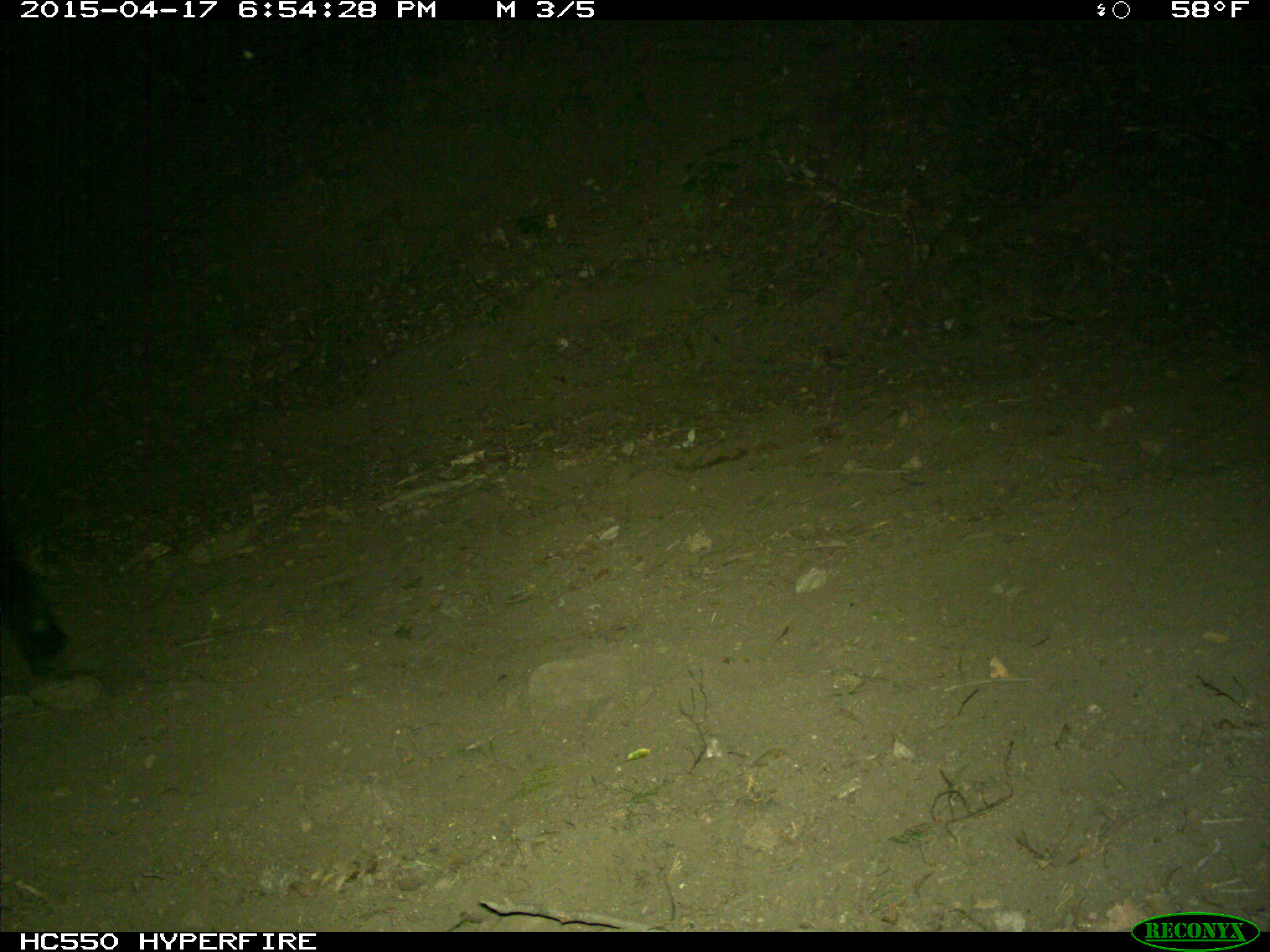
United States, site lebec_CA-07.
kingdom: Animalia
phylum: Chordata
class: Mammalia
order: Artiodactyla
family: Bovidae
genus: Bos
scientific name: Bos taurus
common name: domestic cow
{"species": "Bos taurus (domestic cow)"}